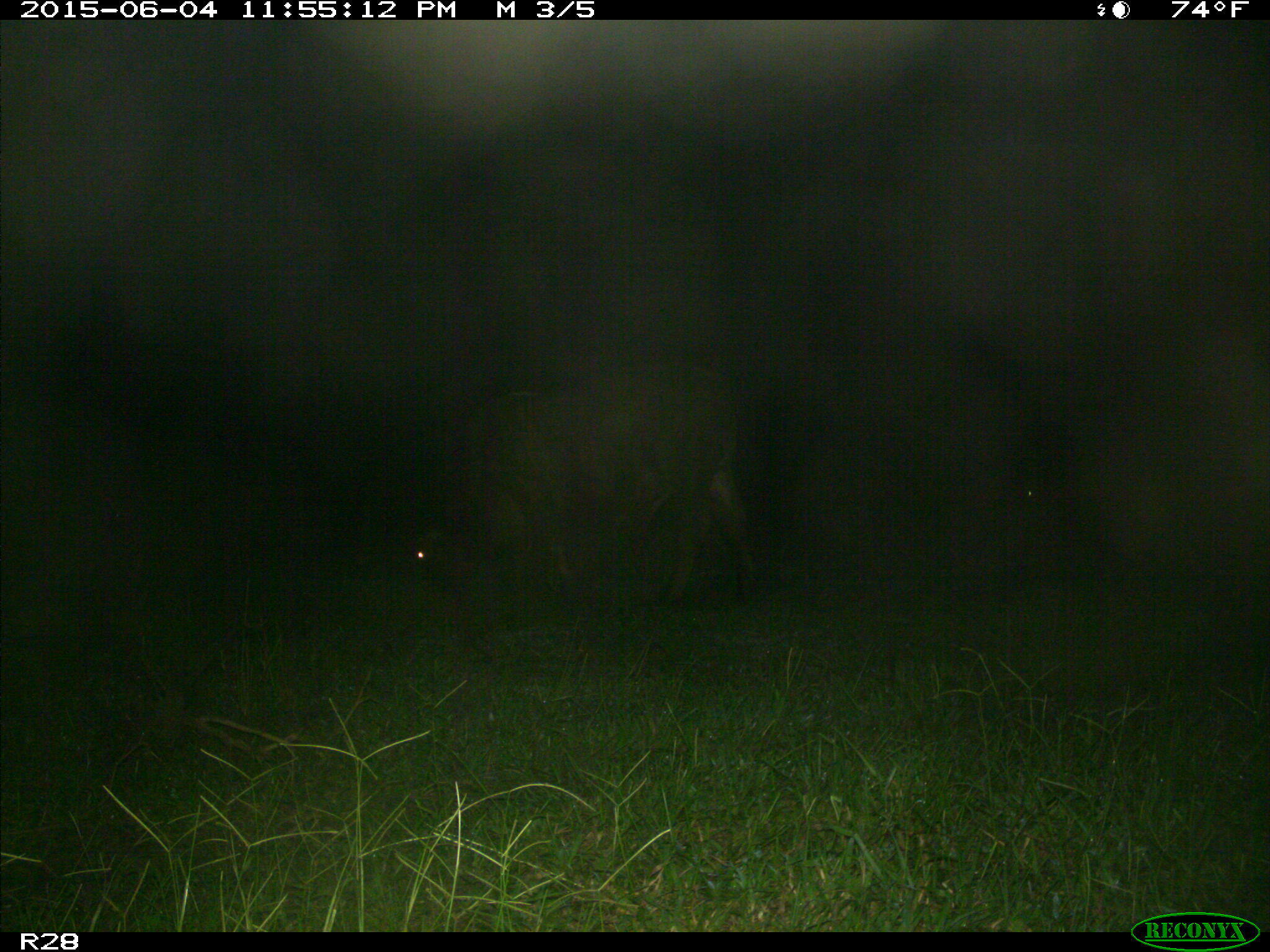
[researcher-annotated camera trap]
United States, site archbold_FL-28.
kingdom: Animalia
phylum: Chordata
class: Mammalia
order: Artiodactyla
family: Bovidae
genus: Bos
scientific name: Bos taurus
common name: domestic cow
Bos taurus (domestic cow).